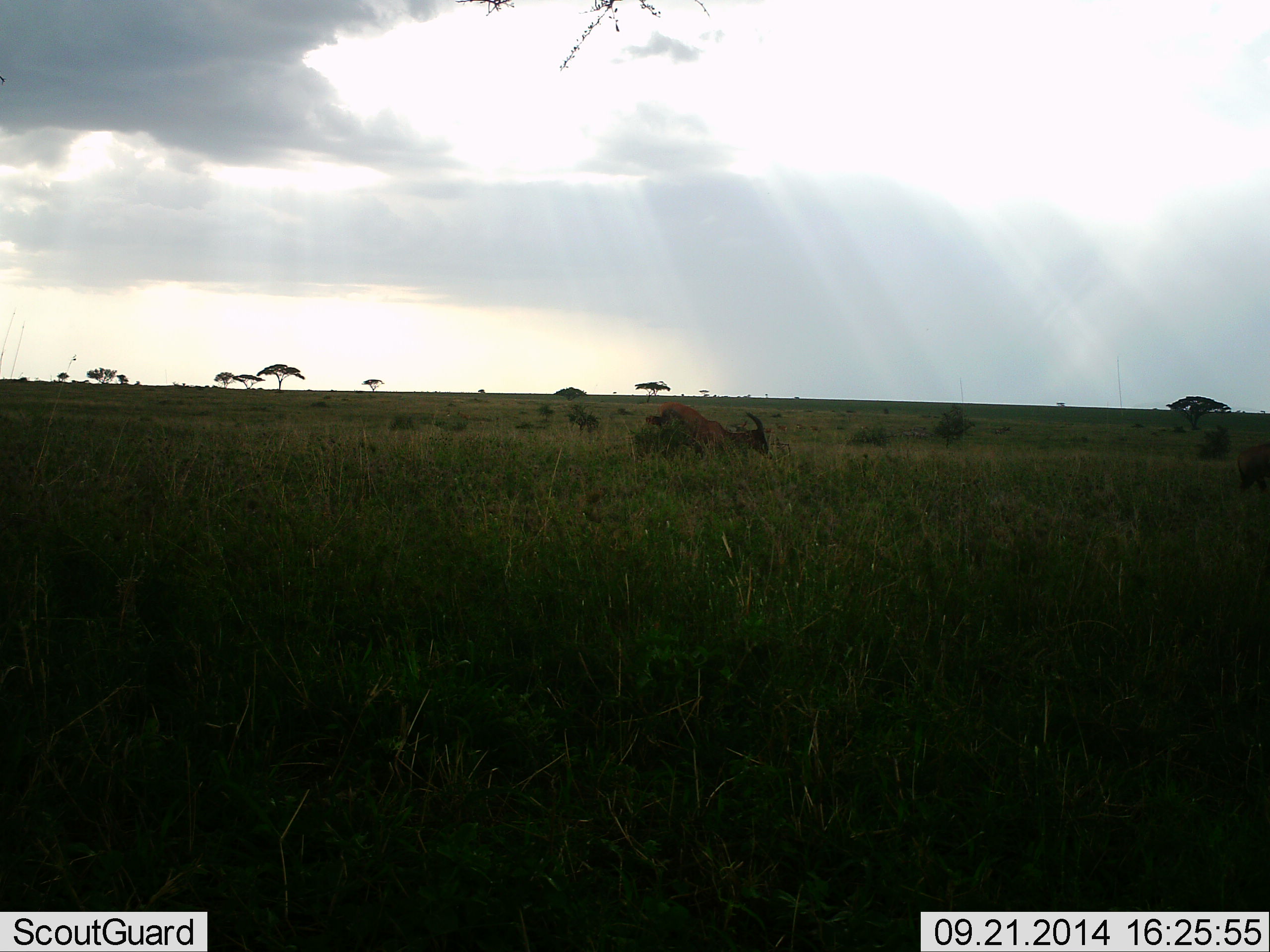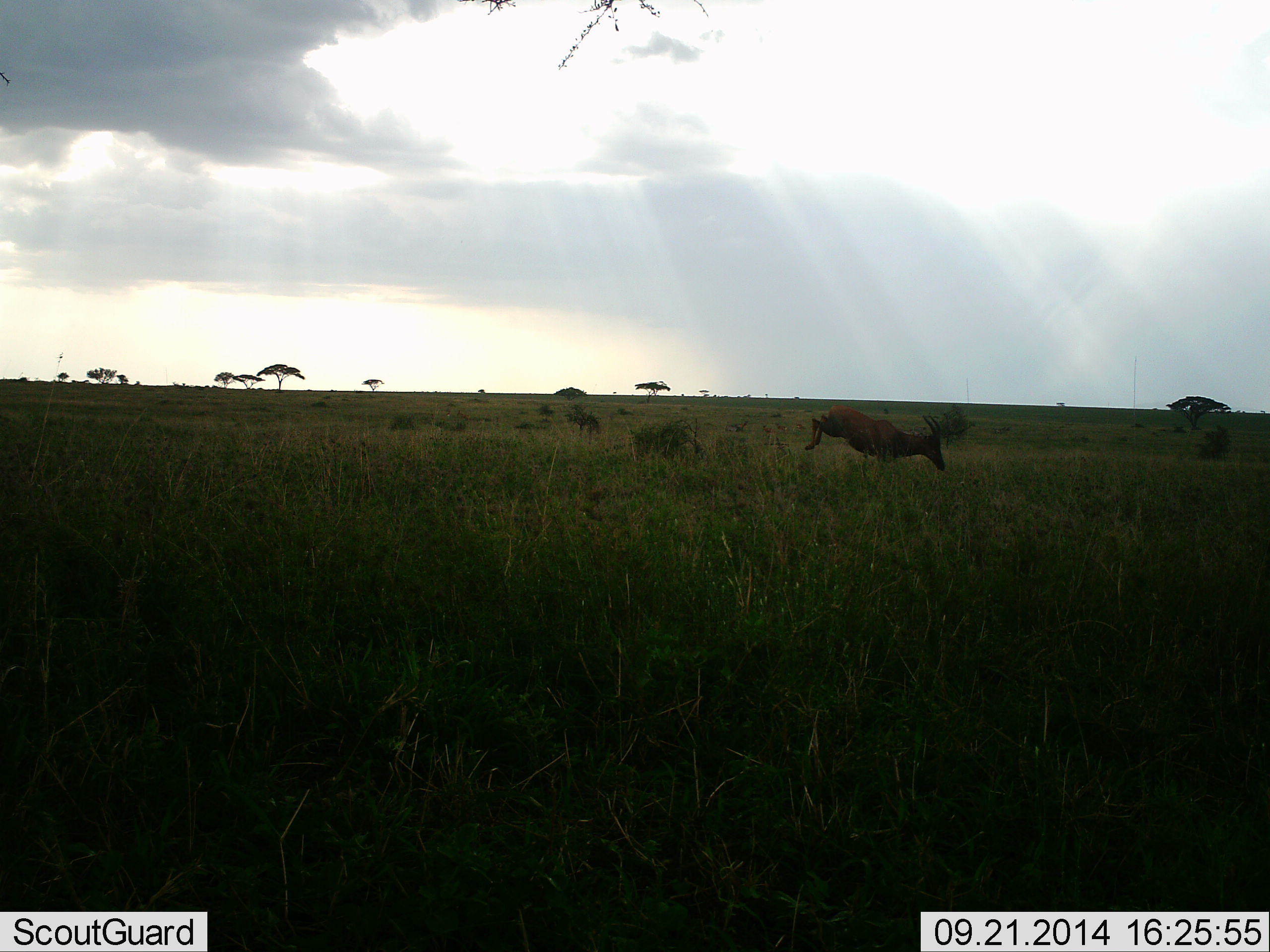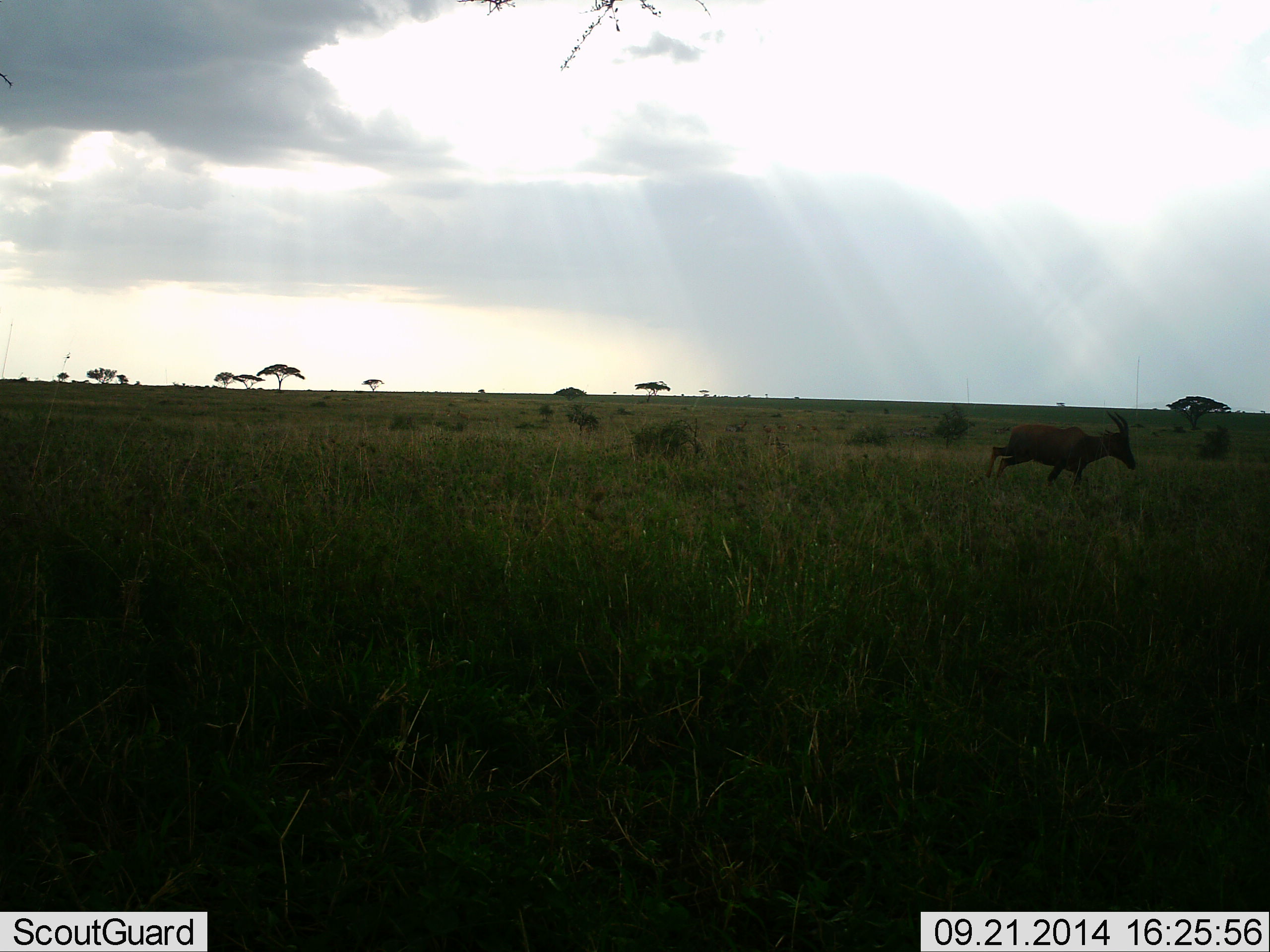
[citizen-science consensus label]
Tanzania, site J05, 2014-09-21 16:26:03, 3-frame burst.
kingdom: Animalia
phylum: Chordata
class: Mammalia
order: Artiodactyla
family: Bovidae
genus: Damaliscus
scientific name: Damaliscus lunatus jimela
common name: topi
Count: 1.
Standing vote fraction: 0%.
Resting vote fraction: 0%.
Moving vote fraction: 100%.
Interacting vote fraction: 0%.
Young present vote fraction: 0%.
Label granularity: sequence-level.